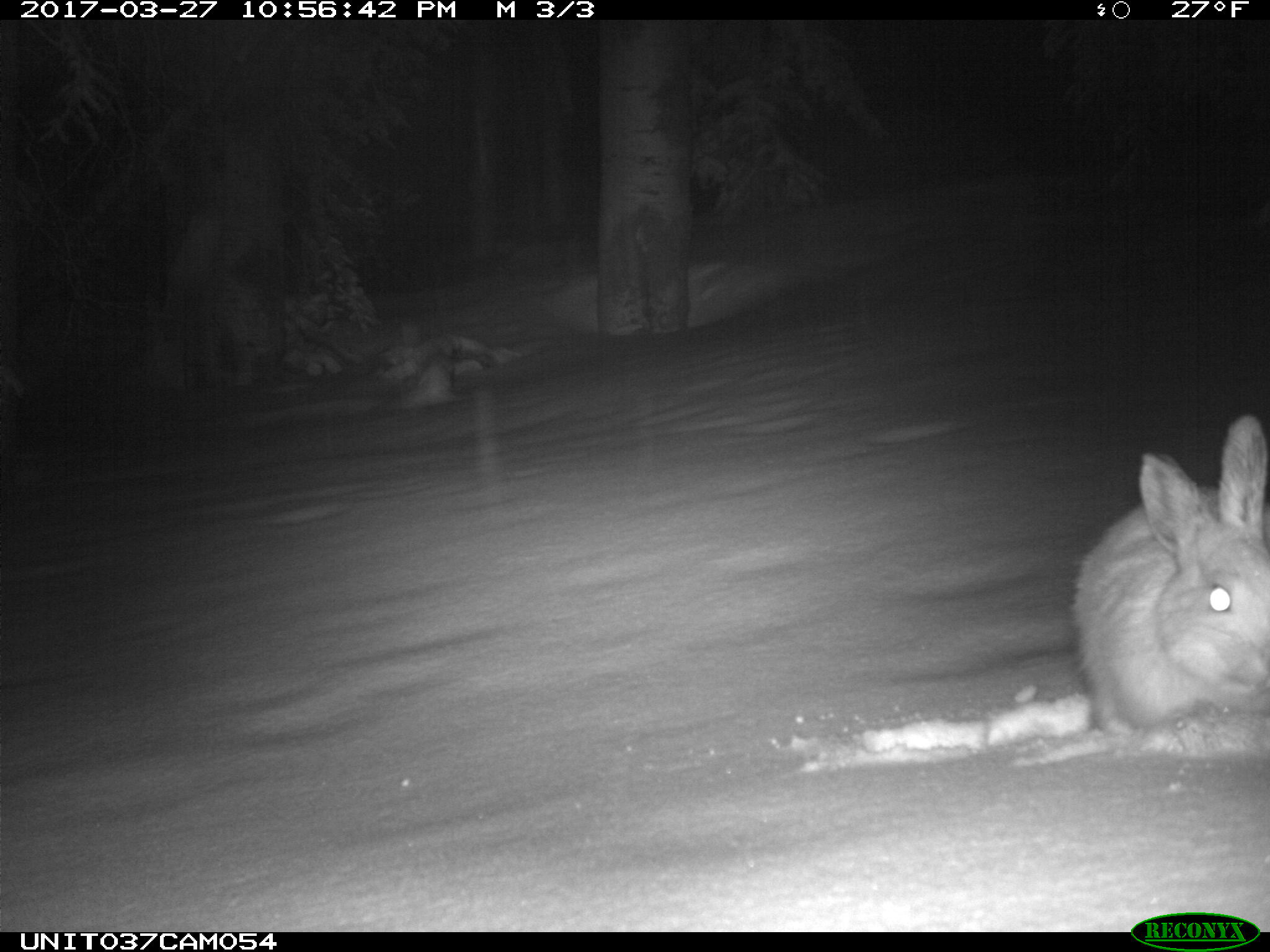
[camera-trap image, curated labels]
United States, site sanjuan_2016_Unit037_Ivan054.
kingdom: Animalia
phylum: Chordata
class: Mammalia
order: Lagomorpha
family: Leporidae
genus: Lepus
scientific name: Lepus americanus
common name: snowshoe hare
Lepus americanus (snowshoe hare).